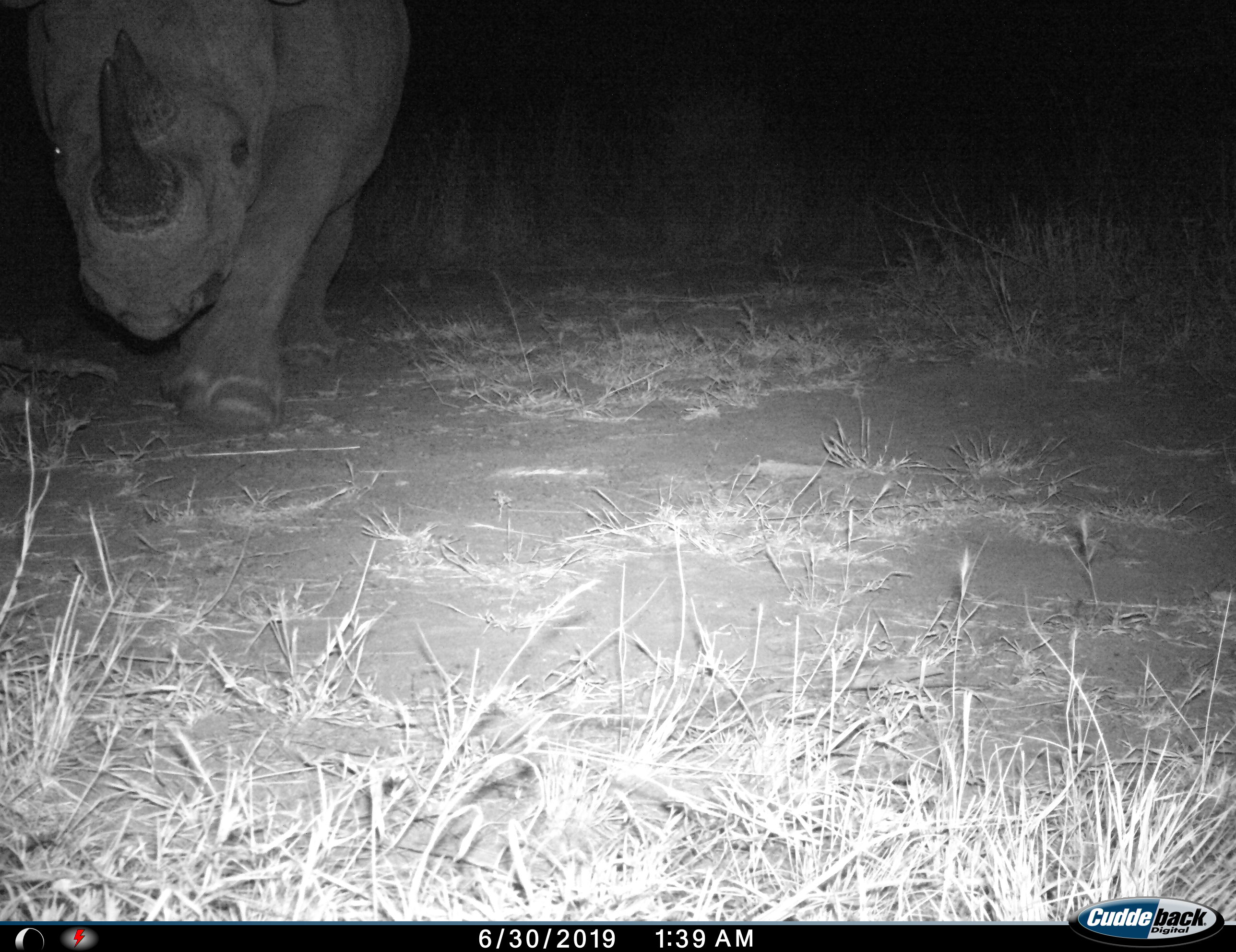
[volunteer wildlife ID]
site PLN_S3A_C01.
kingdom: Animalia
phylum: Chordata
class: Mammalia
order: Perissodactyla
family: Rhinocerotidae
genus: Diceros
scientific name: Diceros bicornis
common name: black rhinoceros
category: rhinocerosblack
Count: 1.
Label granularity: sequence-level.